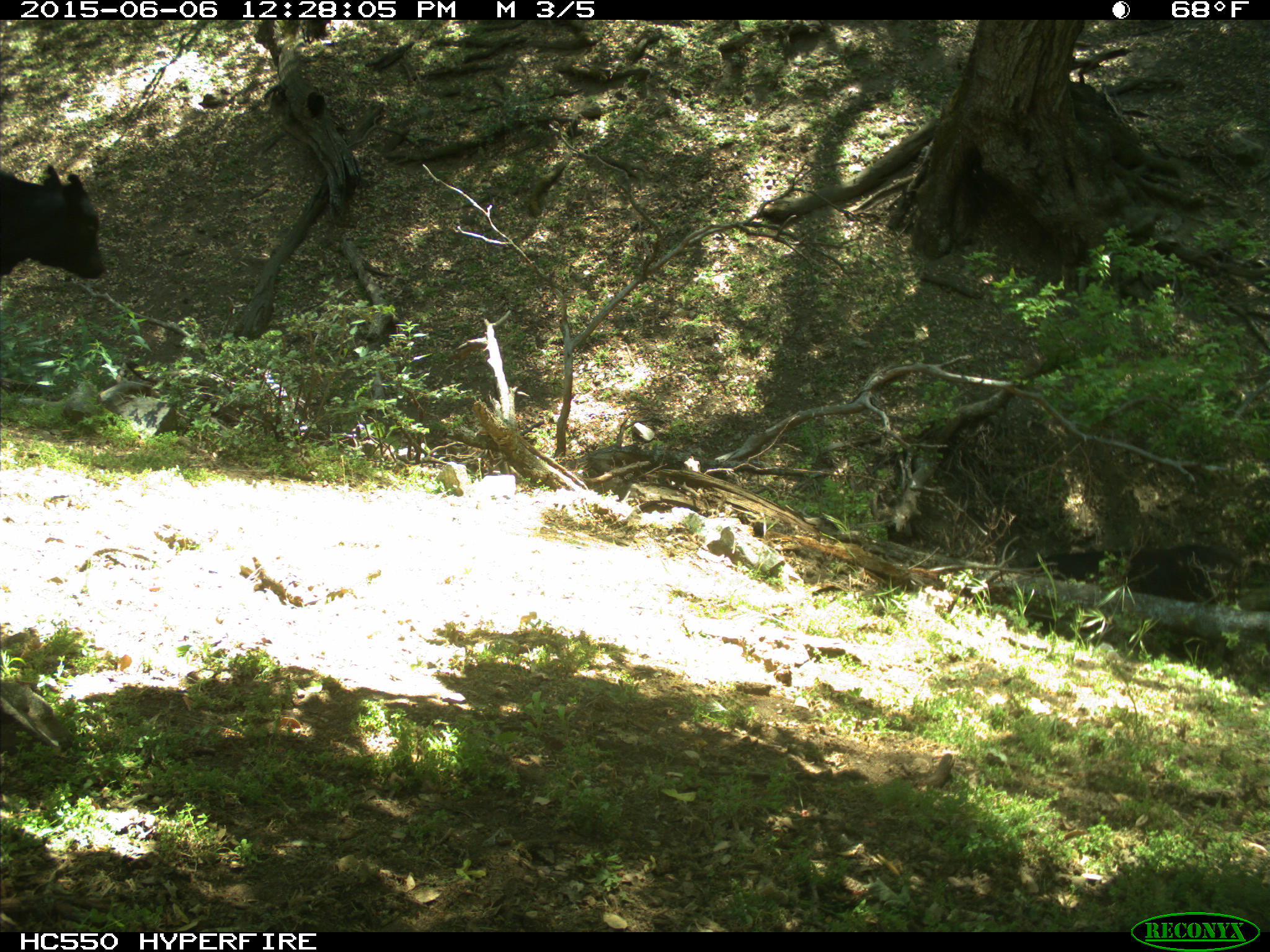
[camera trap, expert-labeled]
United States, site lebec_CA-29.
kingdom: Animalia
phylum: Chordata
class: Mammalia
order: Artiodactyla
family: Bovidae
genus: Bos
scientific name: Bos taurus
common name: domestic cow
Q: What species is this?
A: Bos taurus (domestic cow).